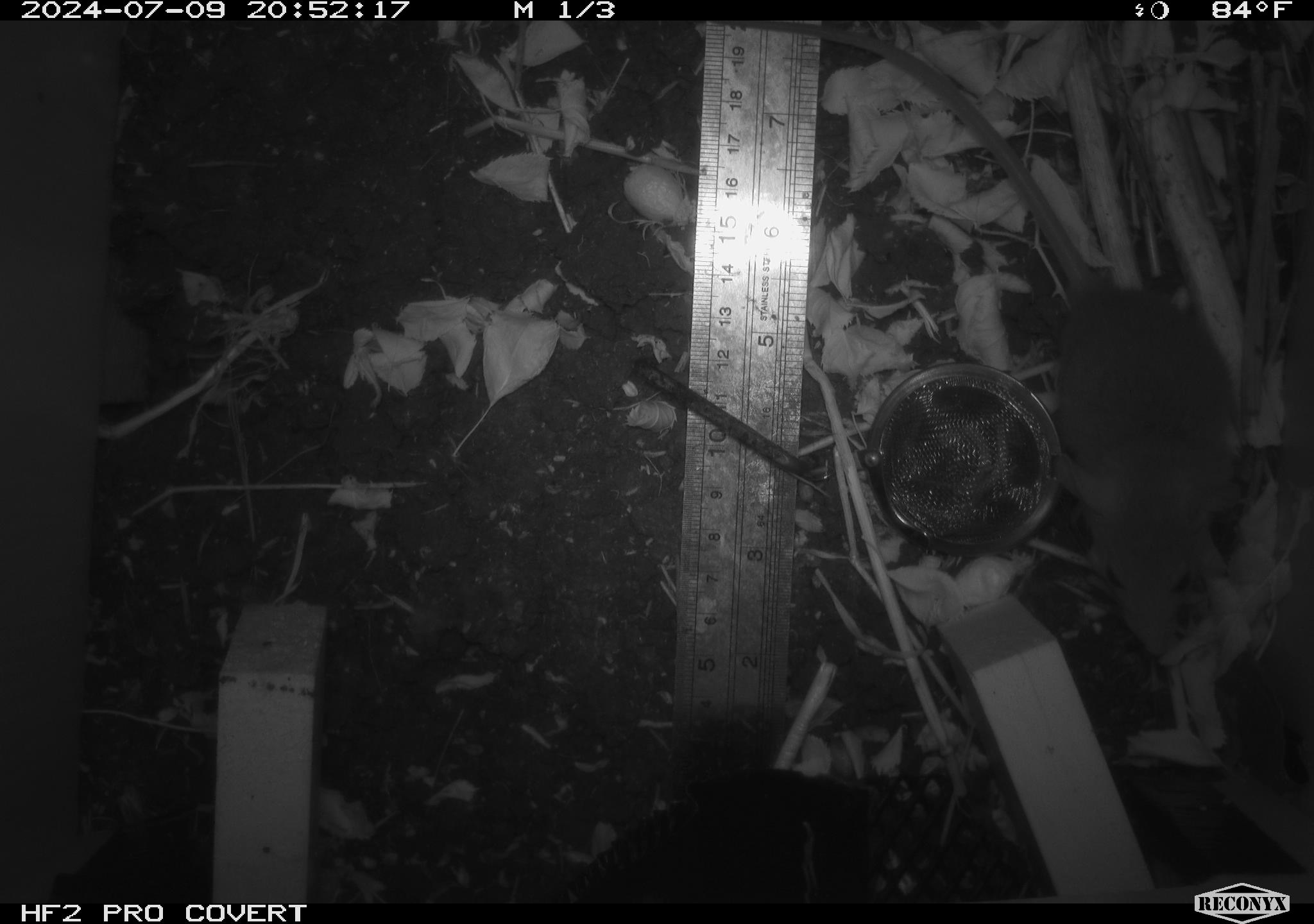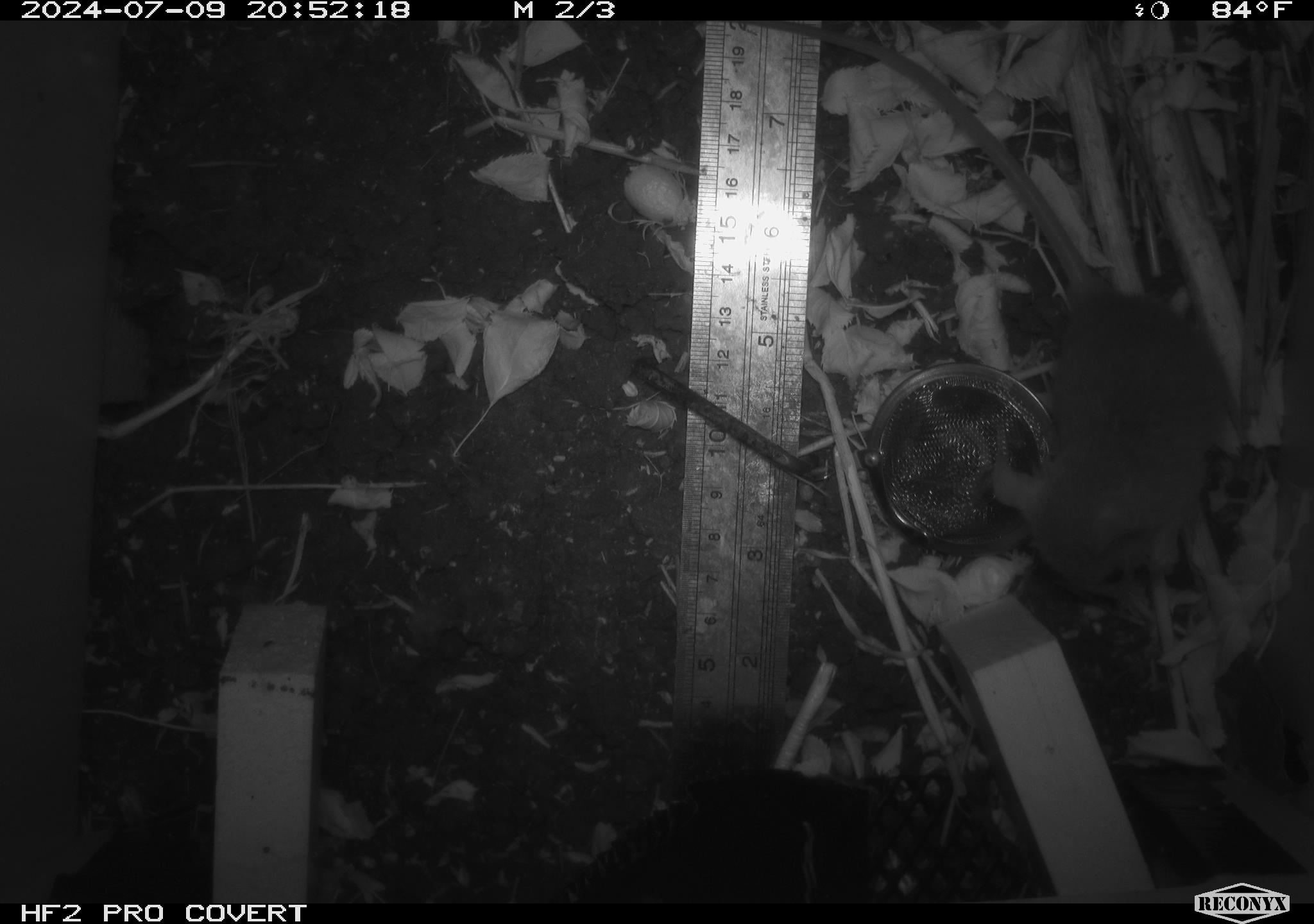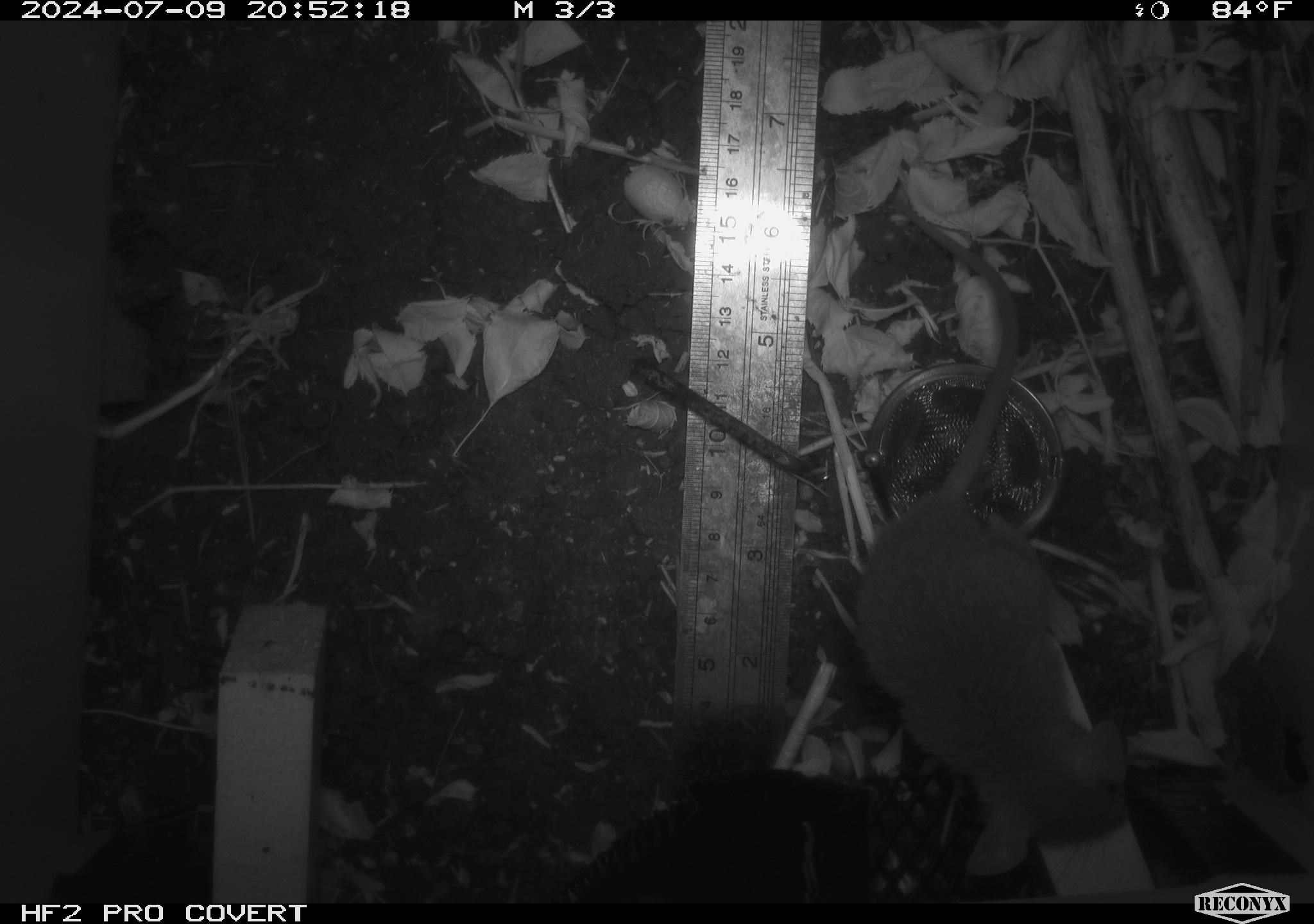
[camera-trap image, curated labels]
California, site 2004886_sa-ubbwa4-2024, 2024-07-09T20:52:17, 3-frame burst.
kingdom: Animalia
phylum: Chordata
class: Mammalia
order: Rodentia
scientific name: Rodentia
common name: woodrat or rat or mouse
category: woodrat or rat or mouse species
Woodrat or rat or mouse species (woodrat or rat or mouse) (Rodentia).